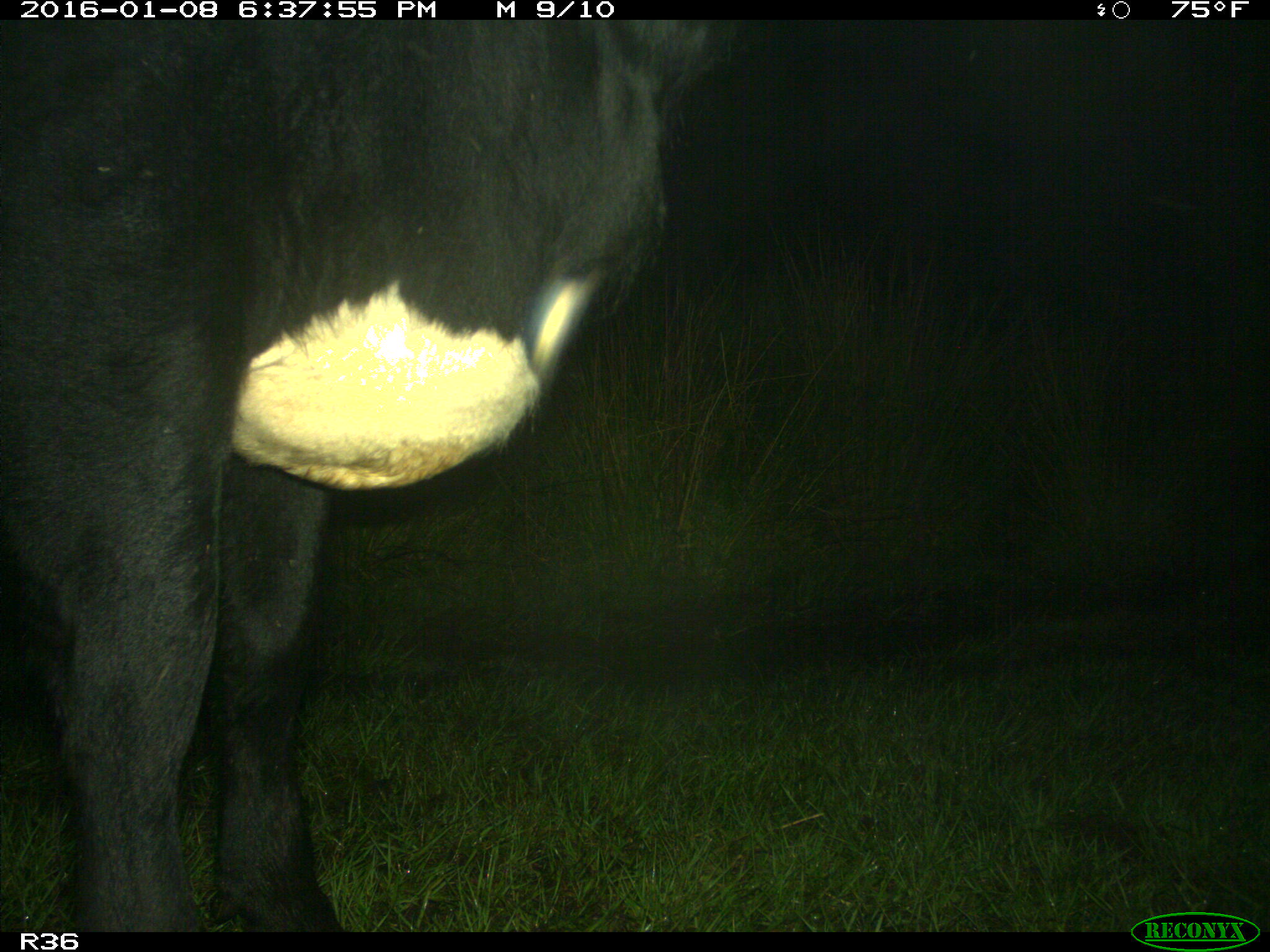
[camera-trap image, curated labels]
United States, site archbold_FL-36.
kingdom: Animalia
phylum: Chordata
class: Mammalia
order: Artiodactyla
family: Bovidae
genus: Bos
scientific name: Bos taurus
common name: domestic cow